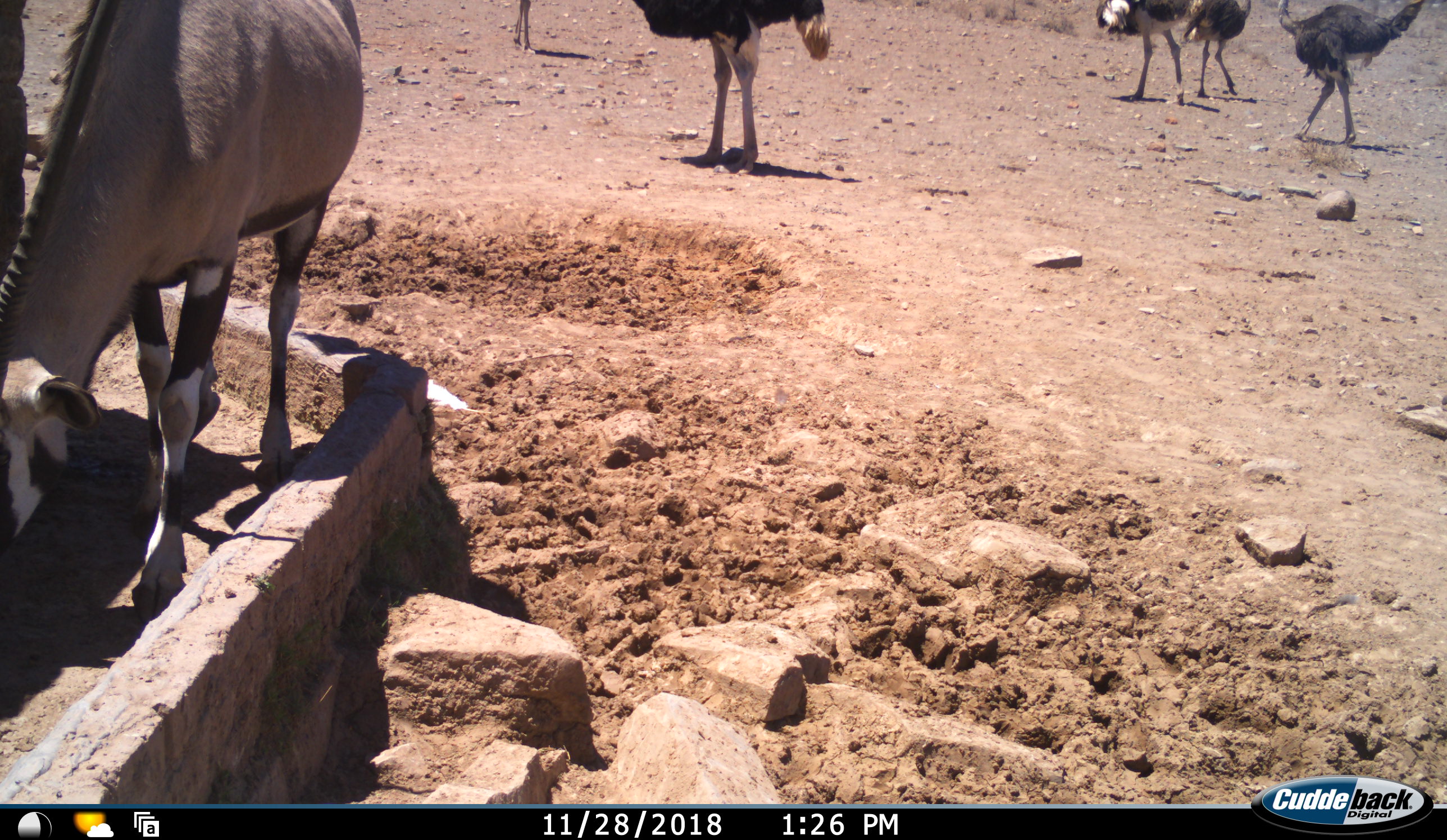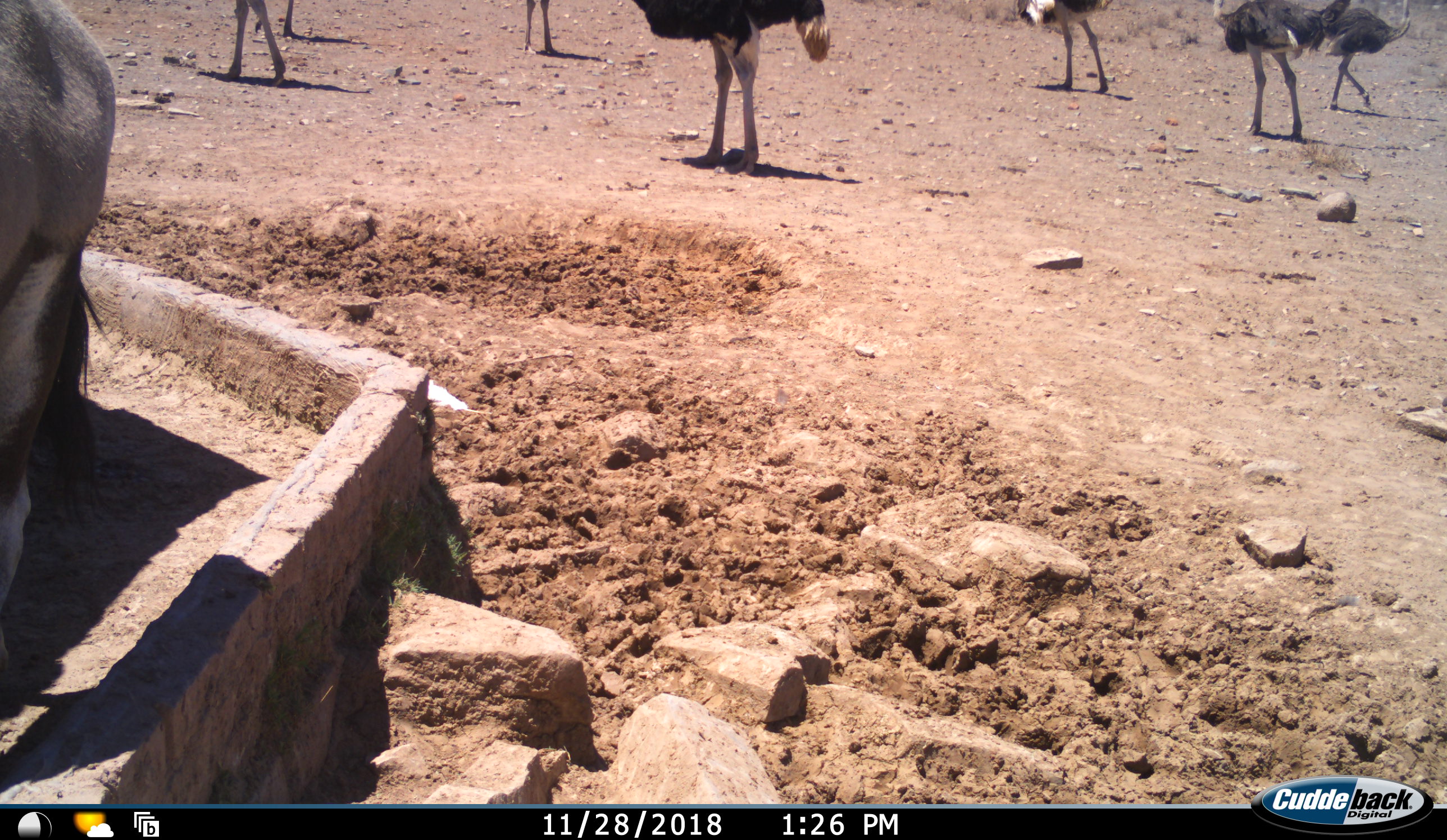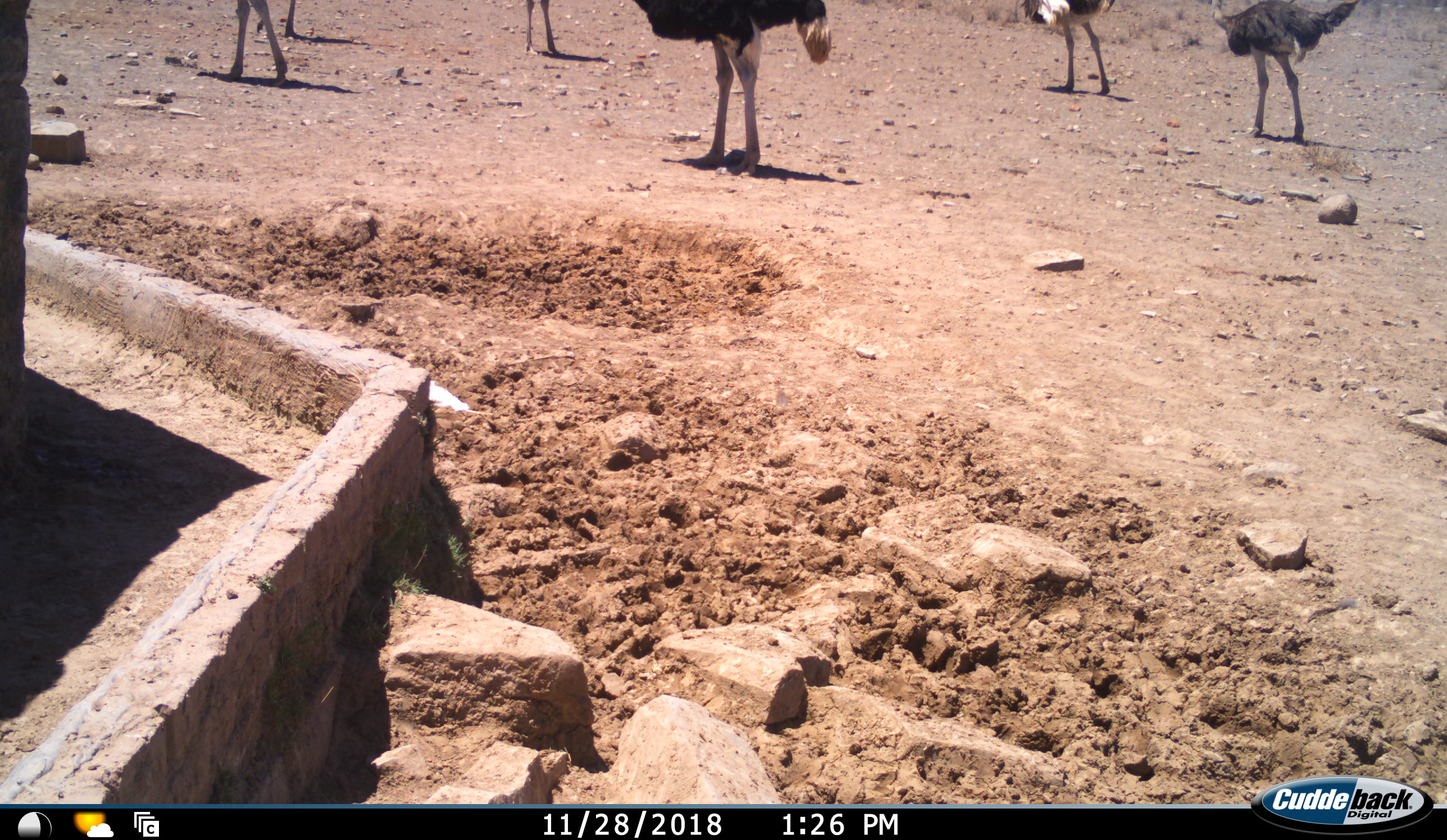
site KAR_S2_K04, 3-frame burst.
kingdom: Animalia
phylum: Chordata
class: Mammalia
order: Artiodactyla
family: Bovidae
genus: Oryx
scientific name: Oryx gazella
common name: gemsbok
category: oryx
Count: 1.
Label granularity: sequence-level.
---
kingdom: Animalia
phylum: Chordata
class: Aves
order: Struthioniformes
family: Struthionidae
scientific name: Struthionidae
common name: ostrich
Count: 6.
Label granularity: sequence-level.